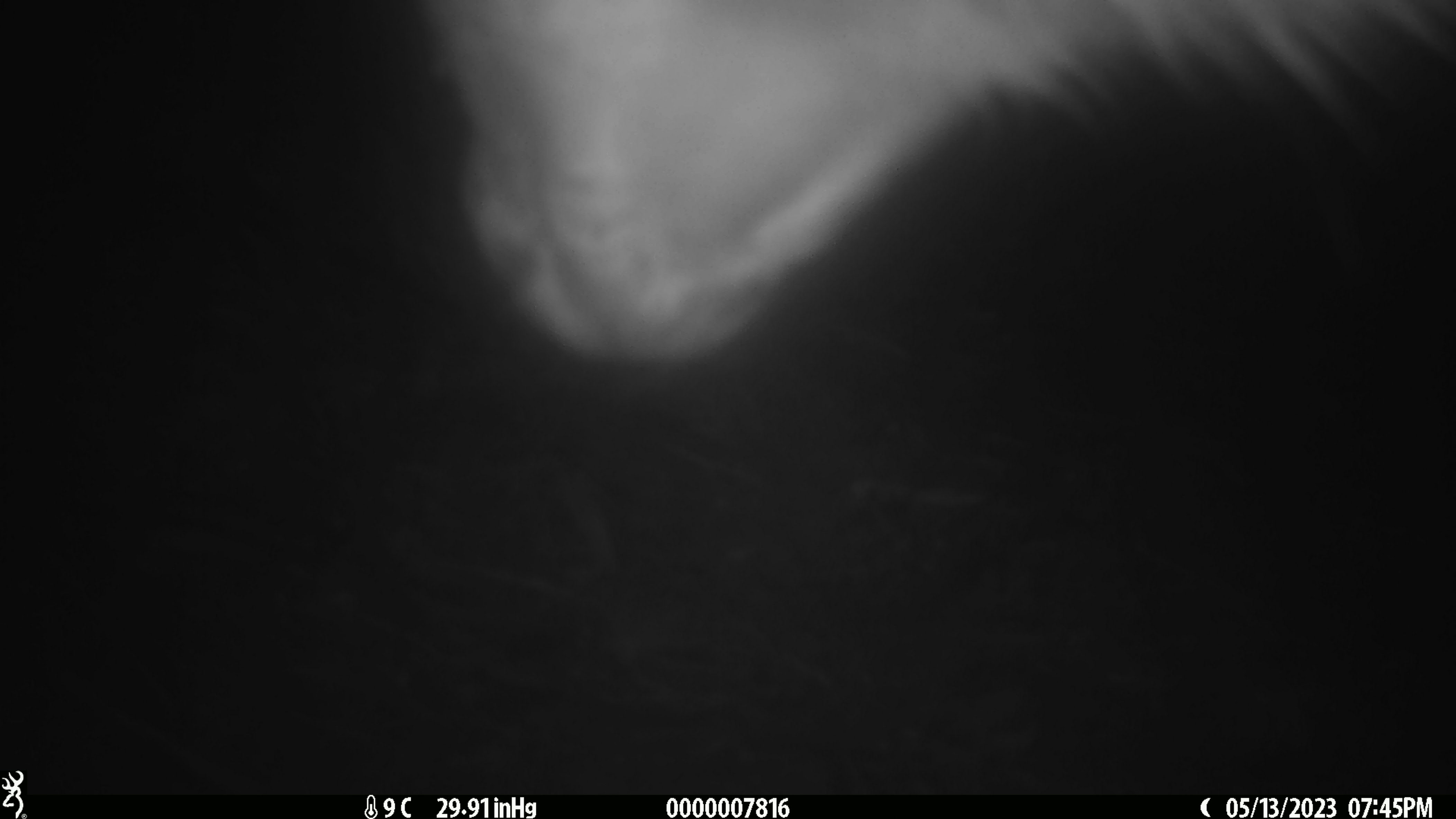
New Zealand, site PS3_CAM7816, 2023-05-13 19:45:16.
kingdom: Animalia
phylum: Chordata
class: Mammalia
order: Artiodactyla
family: Cervidae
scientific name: Cervidae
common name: deer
Deer (Cervidae).